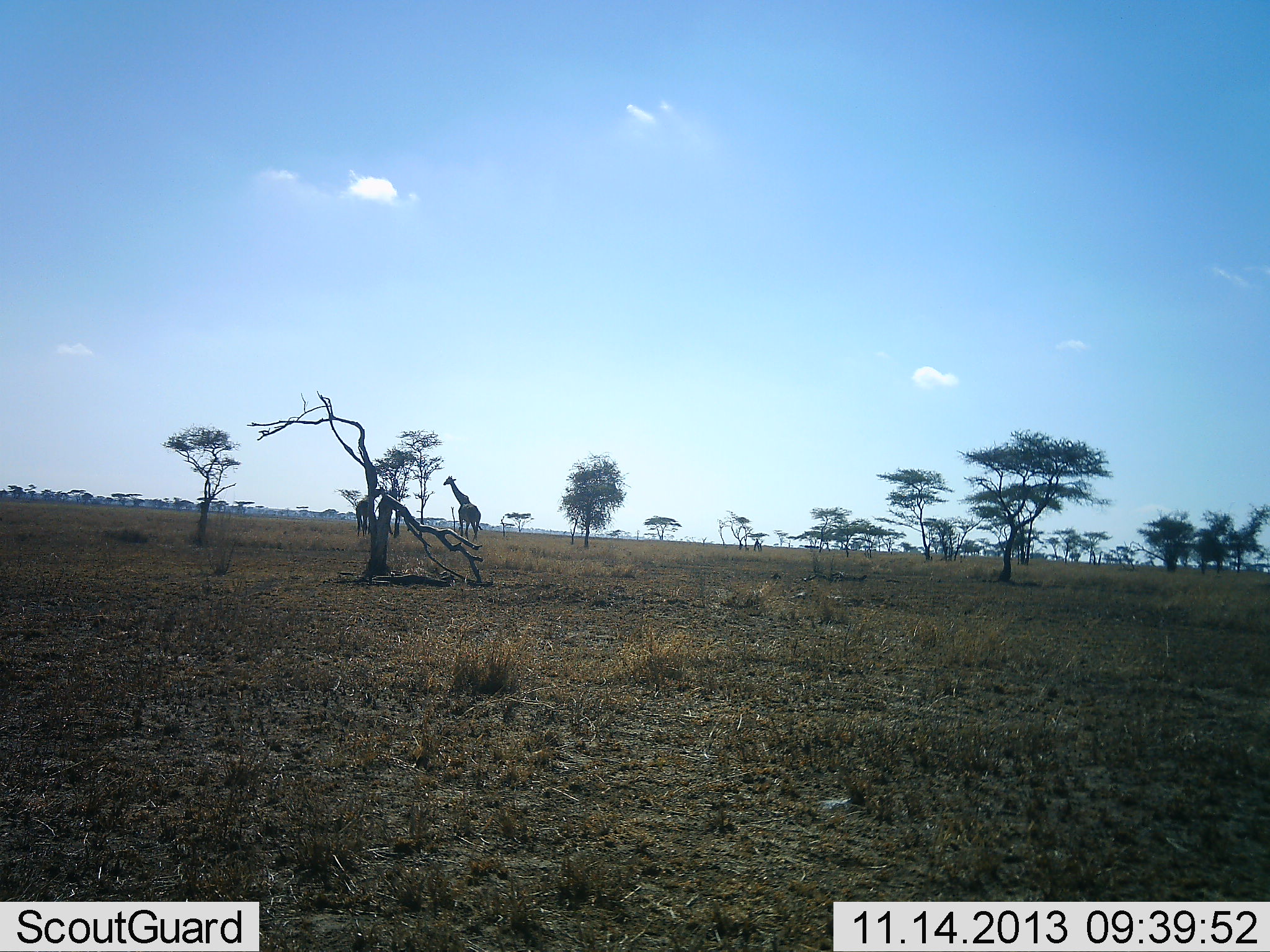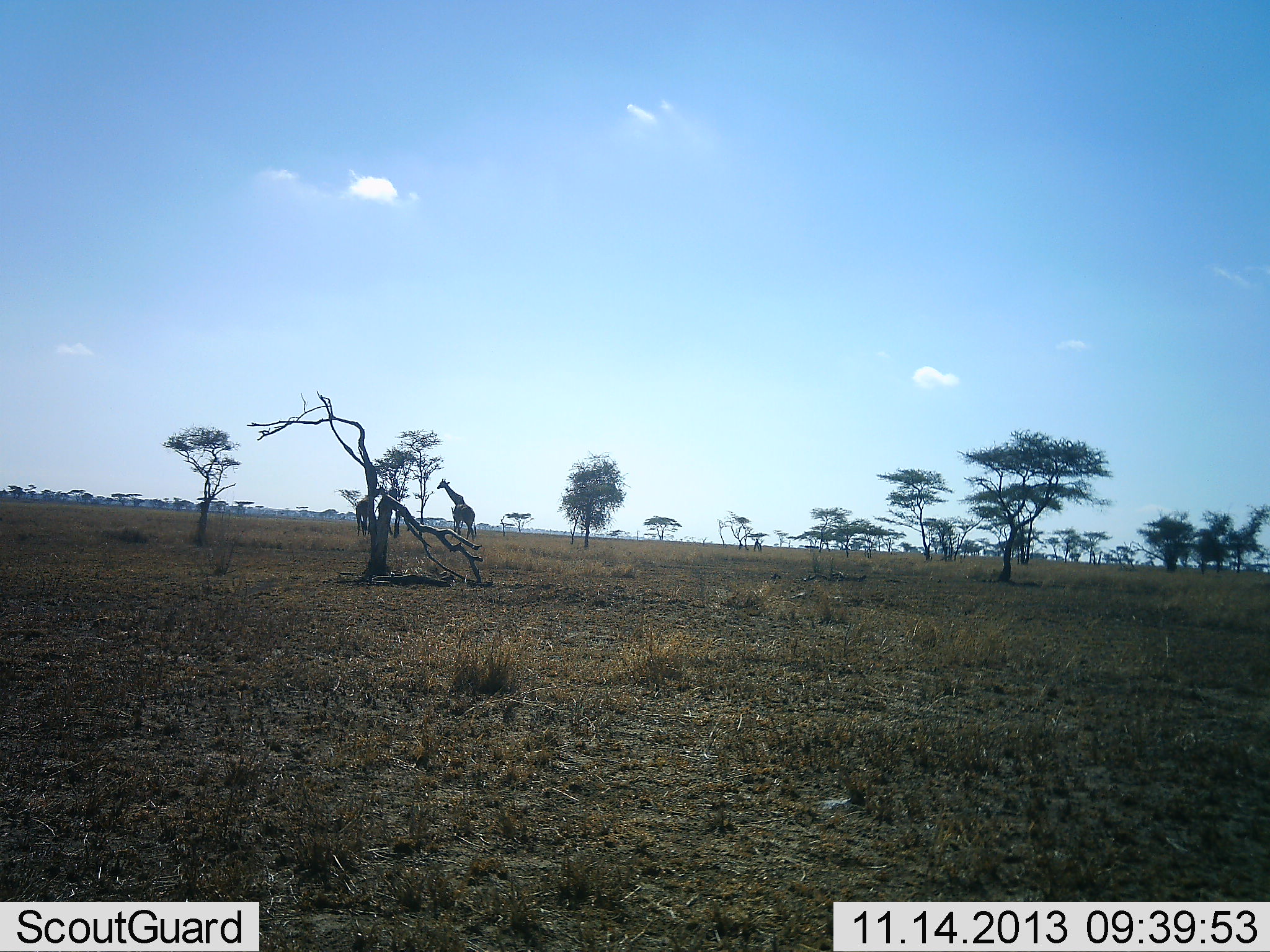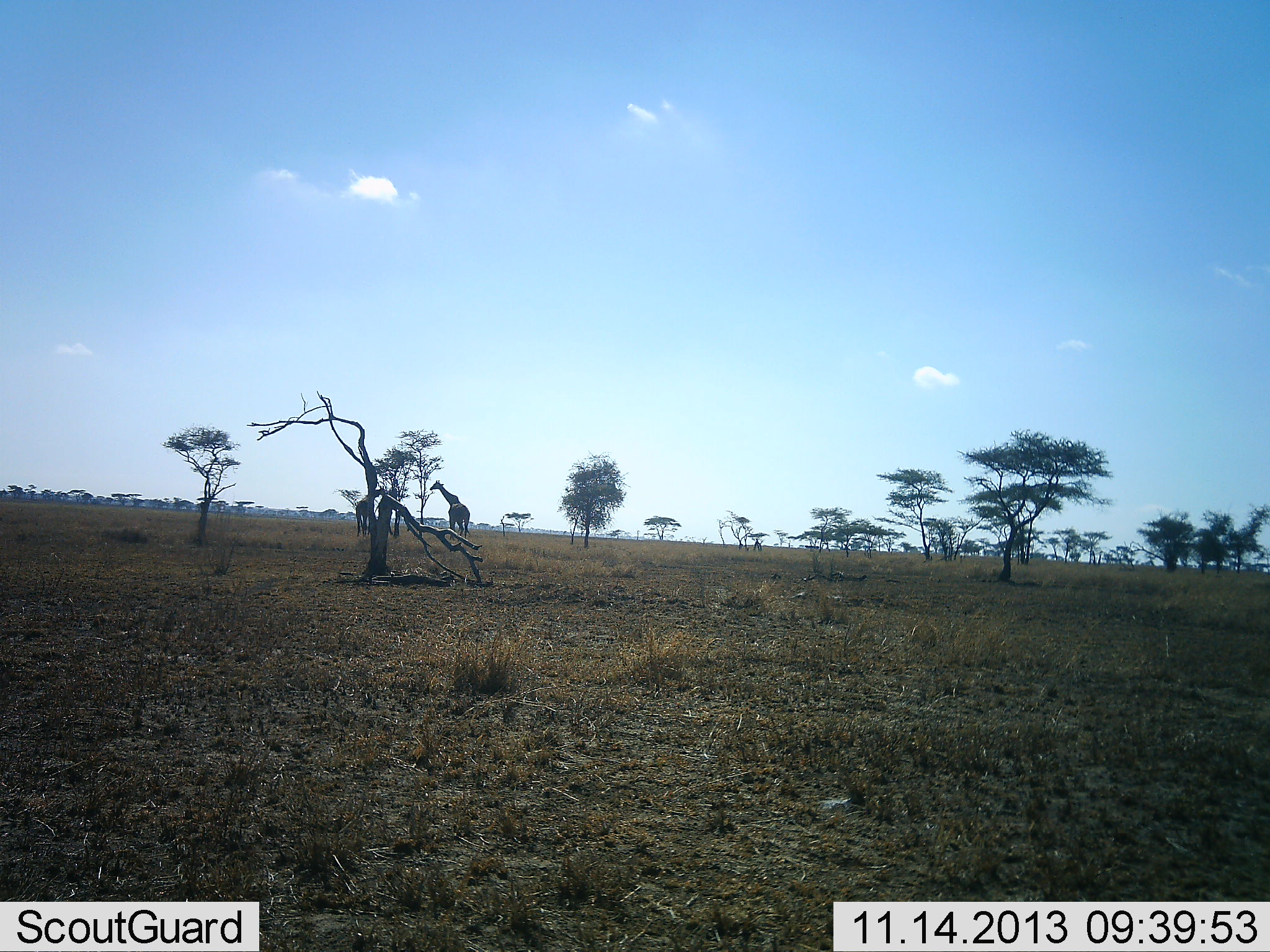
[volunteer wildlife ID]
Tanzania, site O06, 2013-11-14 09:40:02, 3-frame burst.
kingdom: Animalia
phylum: Chordata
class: Mammalia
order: Artiodactyla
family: Giraffidae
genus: Giraffa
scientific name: Giraffa camelopardalis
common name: giraffe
Giraffe (Giraffa camelopardalis), count 2. Behavior (volunteer vote fractions): standing 20%, resting 0%, moving 90%, interacting 0%. Young present (vote fraction): 0%. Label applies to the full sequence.